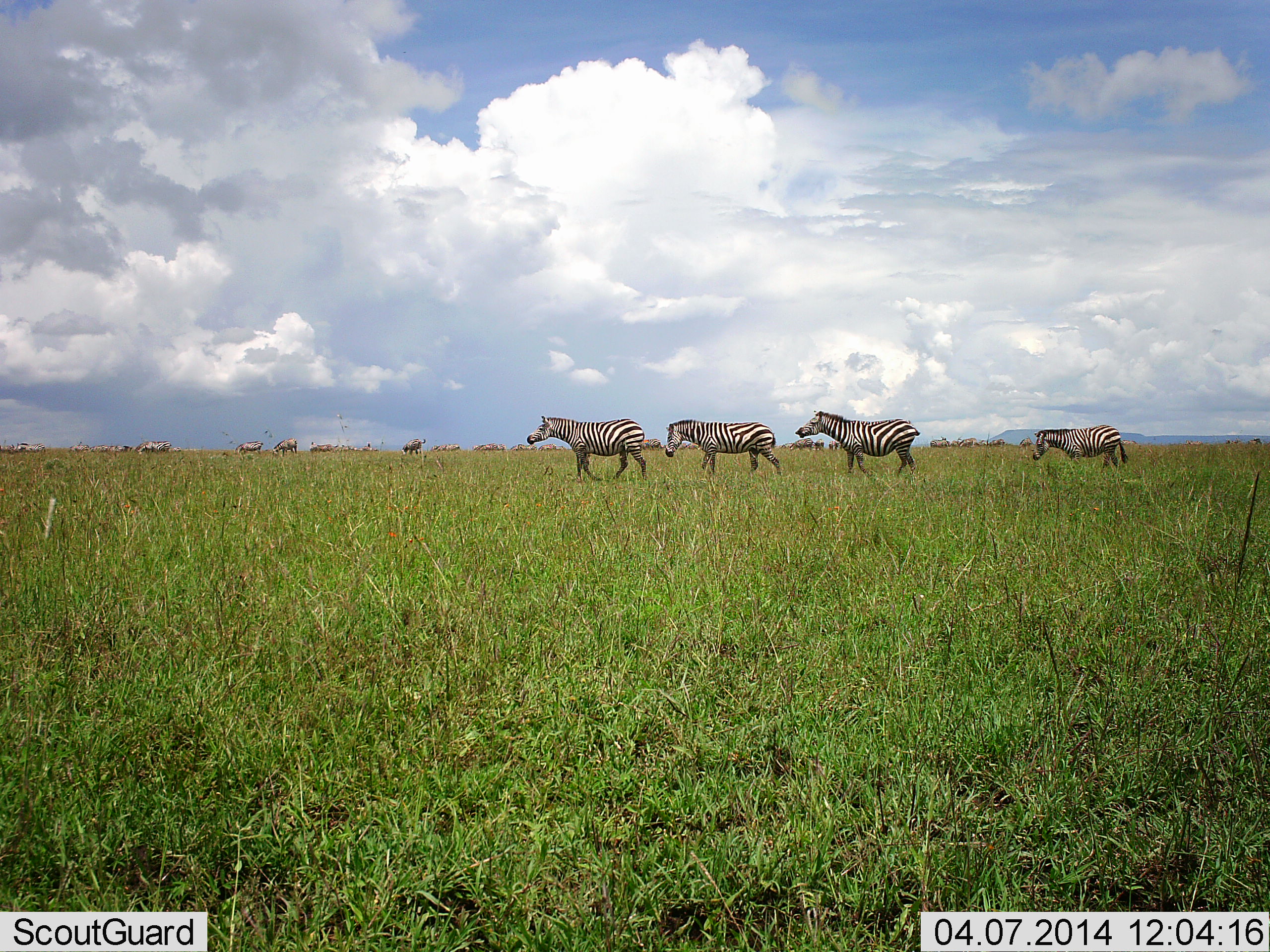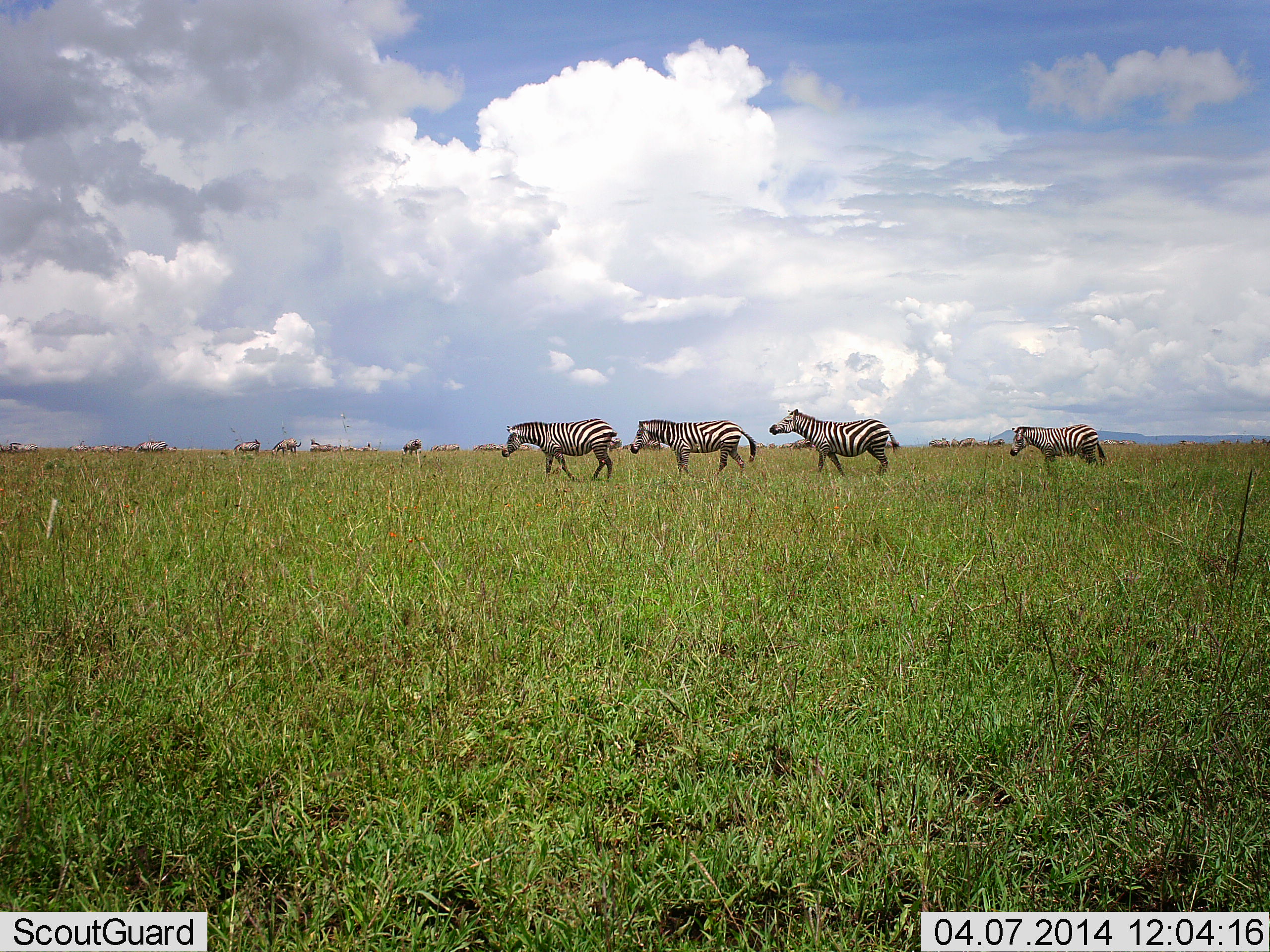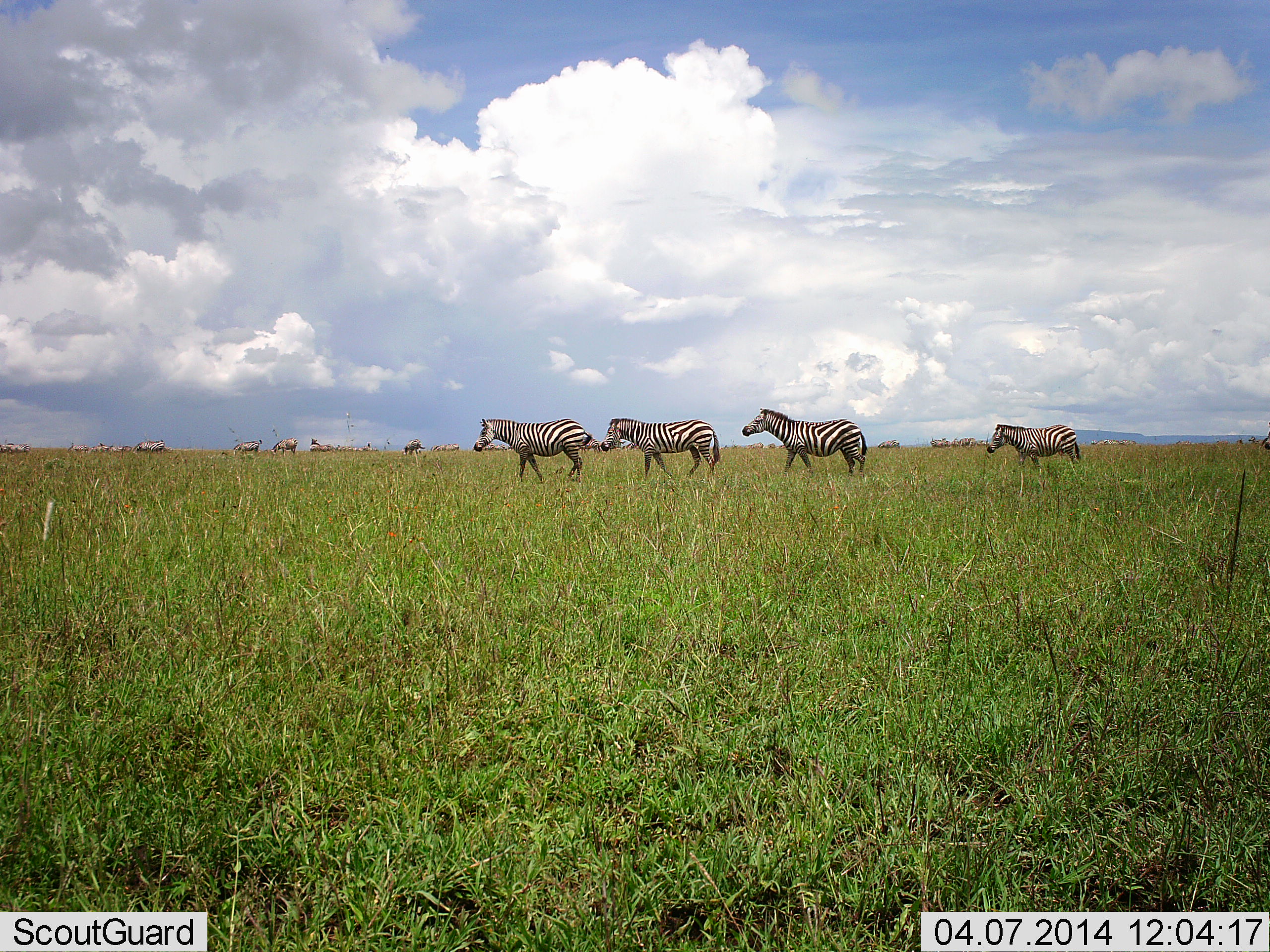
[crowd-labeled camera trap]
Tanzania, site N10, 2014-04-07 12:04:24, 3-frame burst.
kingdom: Animalia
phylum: Chordata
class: Mammalia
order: Perissodactyla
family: Equidae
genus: Equus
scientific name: Equus quagga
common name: plains zebra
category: zebra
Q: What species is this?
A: Zebra (plains zebra) (Equus quagga).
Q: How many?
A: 4.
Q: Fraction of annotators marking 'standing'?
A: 15%.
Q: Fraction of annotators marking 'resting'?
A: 0%.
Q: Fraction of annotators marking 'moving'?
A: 100%.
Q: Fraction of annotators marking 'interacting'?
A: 0%.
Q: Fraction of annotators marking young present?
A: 0%.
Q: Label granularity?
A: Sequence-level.